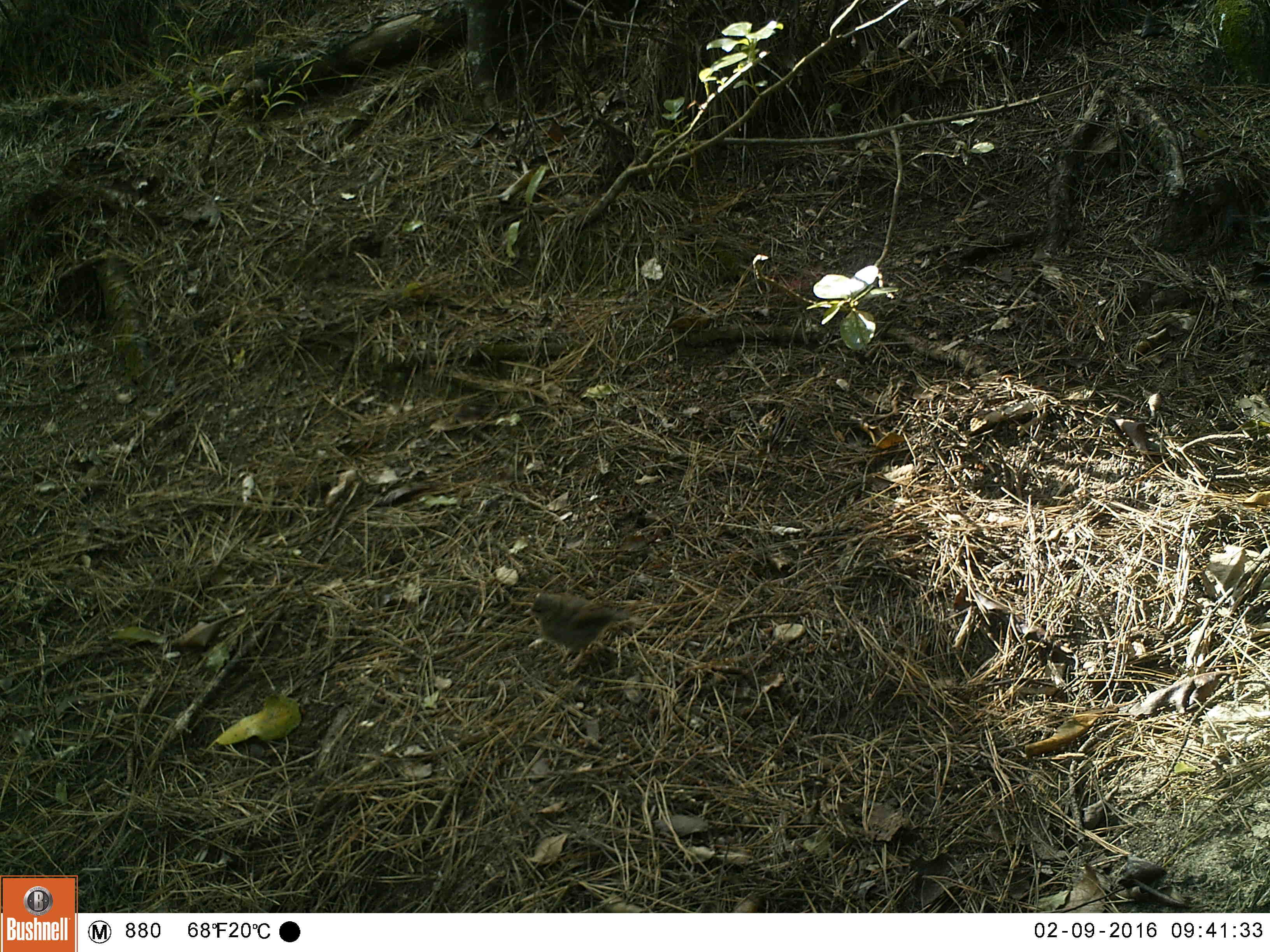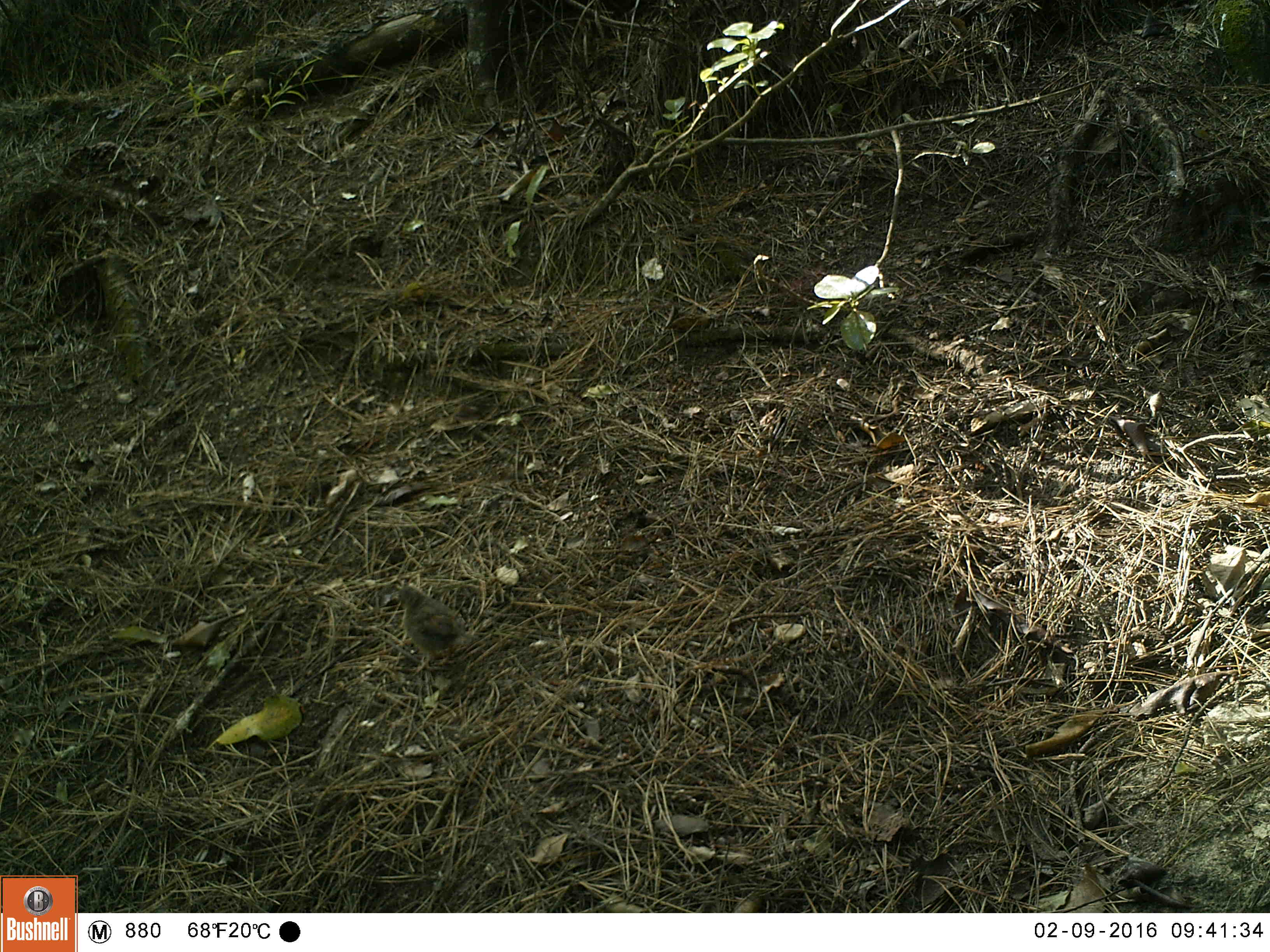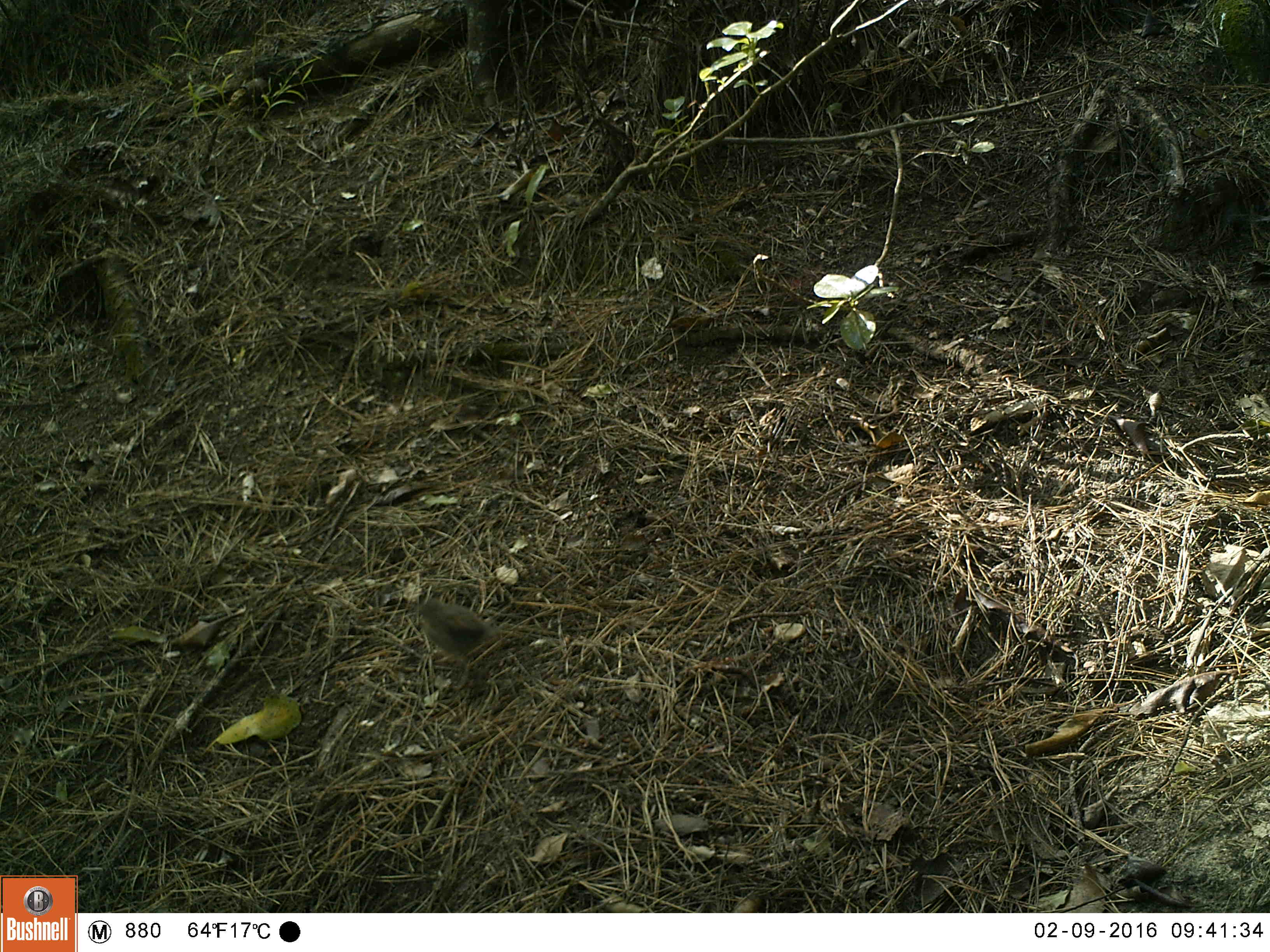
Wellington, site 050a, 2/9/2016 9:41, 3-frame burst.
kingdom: Animalia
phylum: Chordata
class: Aves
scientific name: Aves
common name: bird